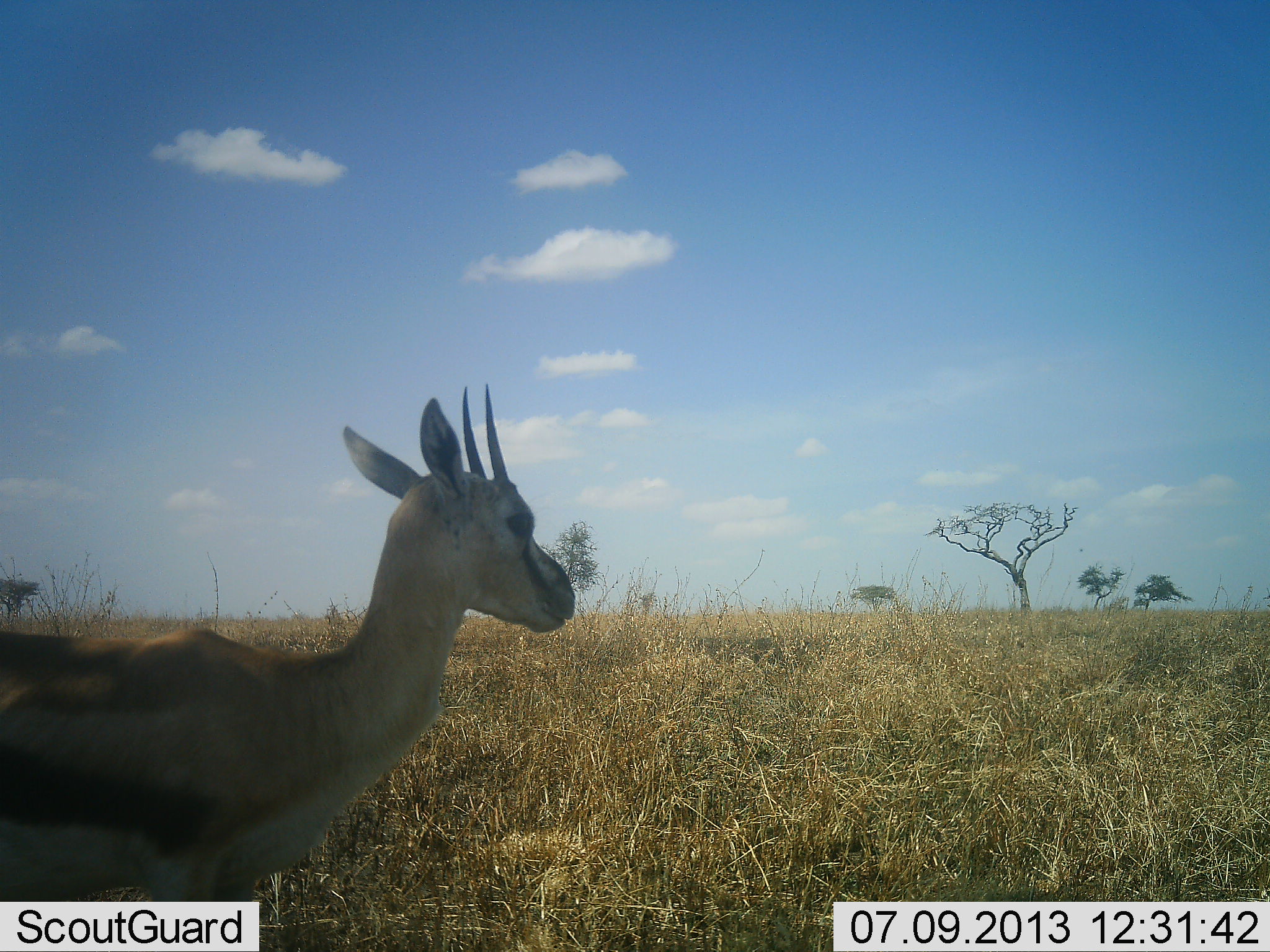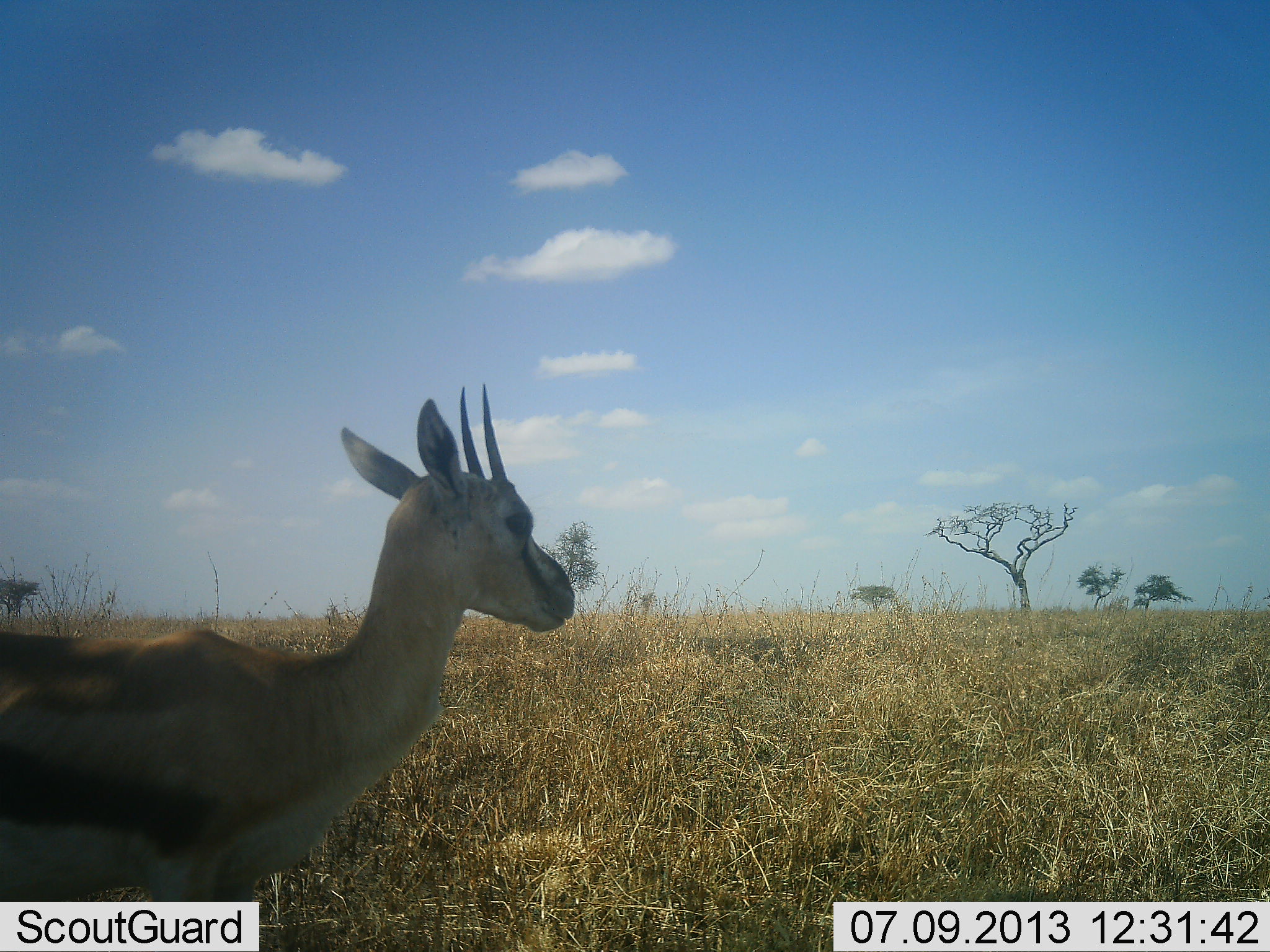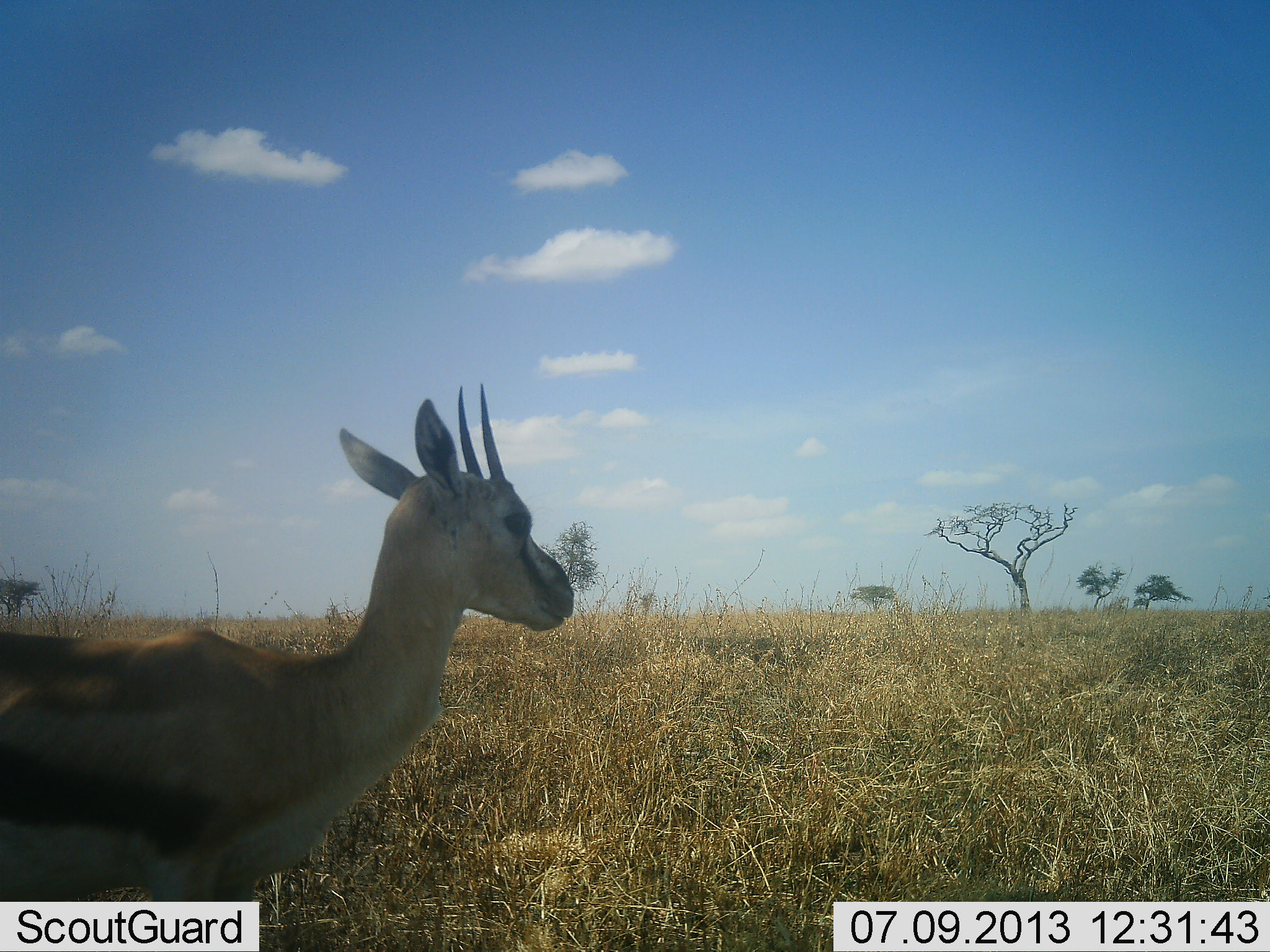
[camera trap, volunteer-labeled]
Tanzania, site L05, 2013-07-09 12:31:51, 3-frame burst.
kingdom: Animalia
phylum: Chordata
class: Mammalia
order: Artiodactyla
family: Bovidae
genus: Eudorcas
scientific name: Eudorcas thomsonii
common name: thomson's gazelle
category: gazellethomsons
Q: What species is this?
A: Gazellethomsons (thomson's gazelle) (Eudorcas thomsonii).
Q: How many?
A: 1.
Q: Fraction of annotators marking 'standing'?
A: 100%.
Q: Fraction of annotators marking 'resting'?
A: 0%.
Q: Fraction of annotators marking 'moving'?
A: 0%.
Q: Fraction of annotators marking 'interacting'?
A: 0%.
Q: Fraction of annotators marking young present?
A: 0%.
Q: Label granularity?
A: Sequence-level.